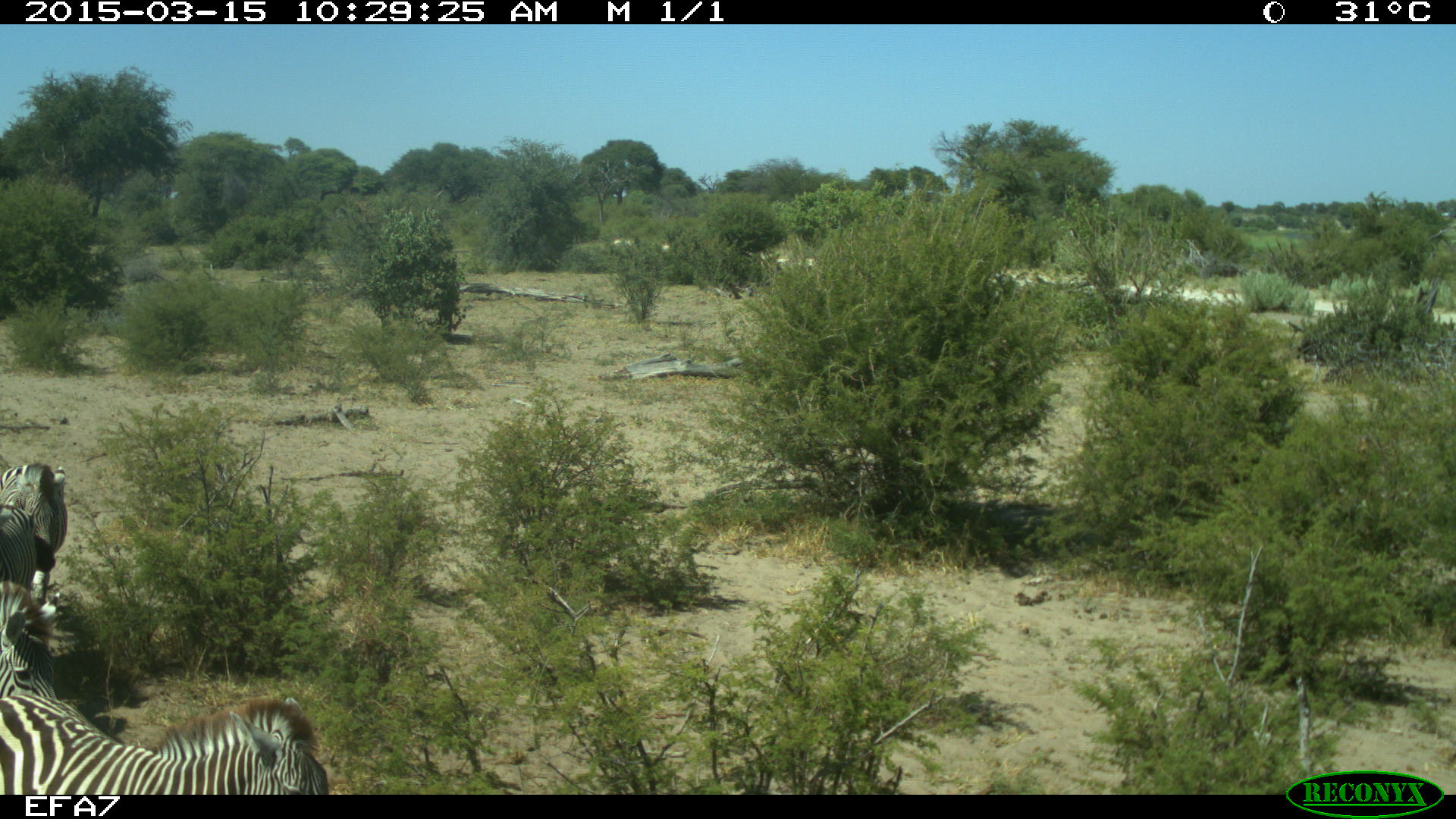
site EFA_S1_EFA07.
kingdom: Animalia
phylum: Chordata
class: Mammalia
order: Perissodactyla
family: Equidae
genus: Equus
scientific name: Equus quagga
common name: plains zebra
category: zebraplains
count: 4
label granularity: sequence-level